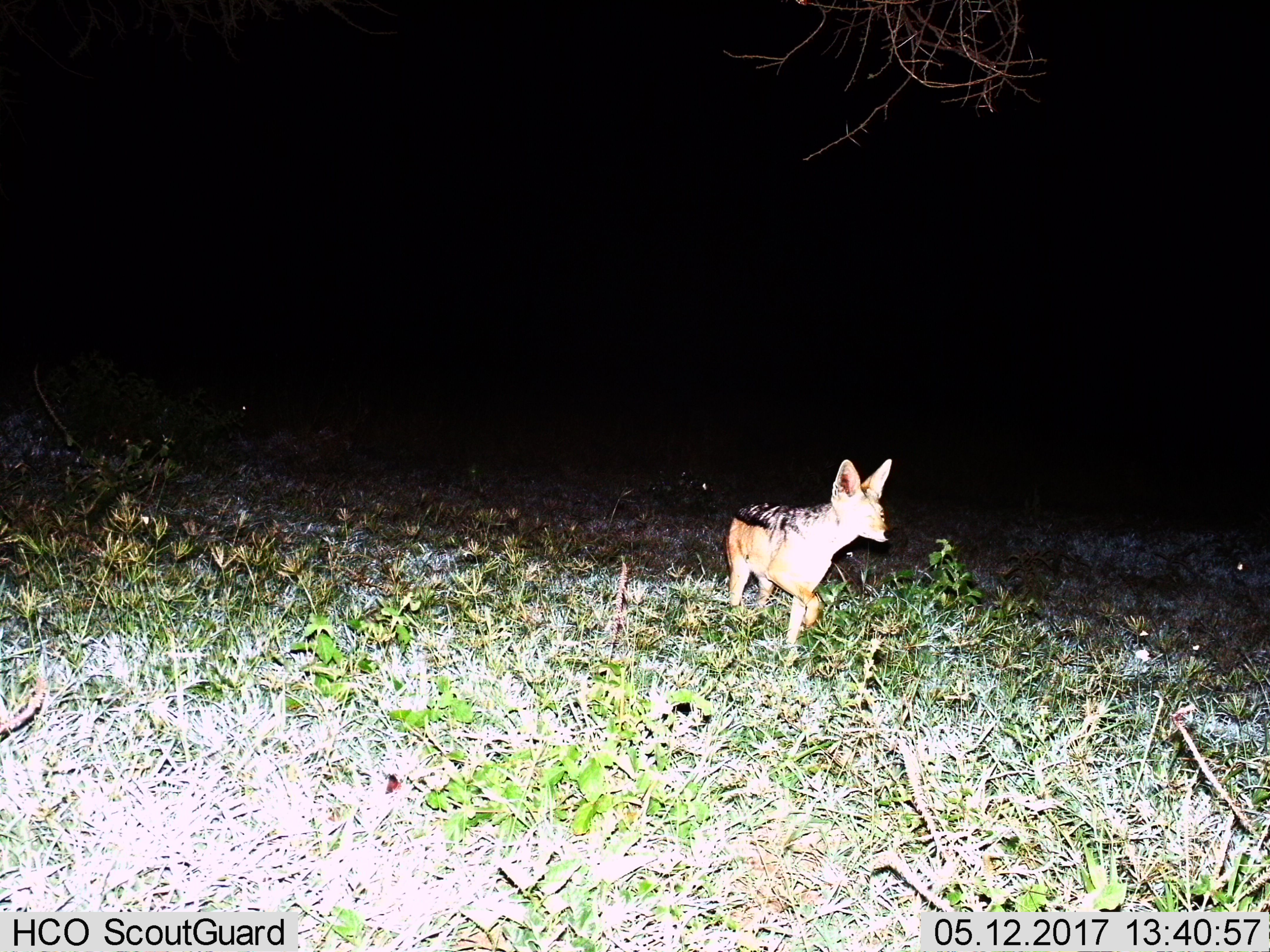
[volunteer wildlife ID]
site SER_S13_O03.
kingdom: Animalia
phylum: Chordata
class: Mammalia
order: Carnivora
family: Canidae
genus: Lupulella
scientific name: Lupulella mesomelas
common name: black-backed jackal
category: jackalblackbacked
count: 1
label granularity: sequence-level